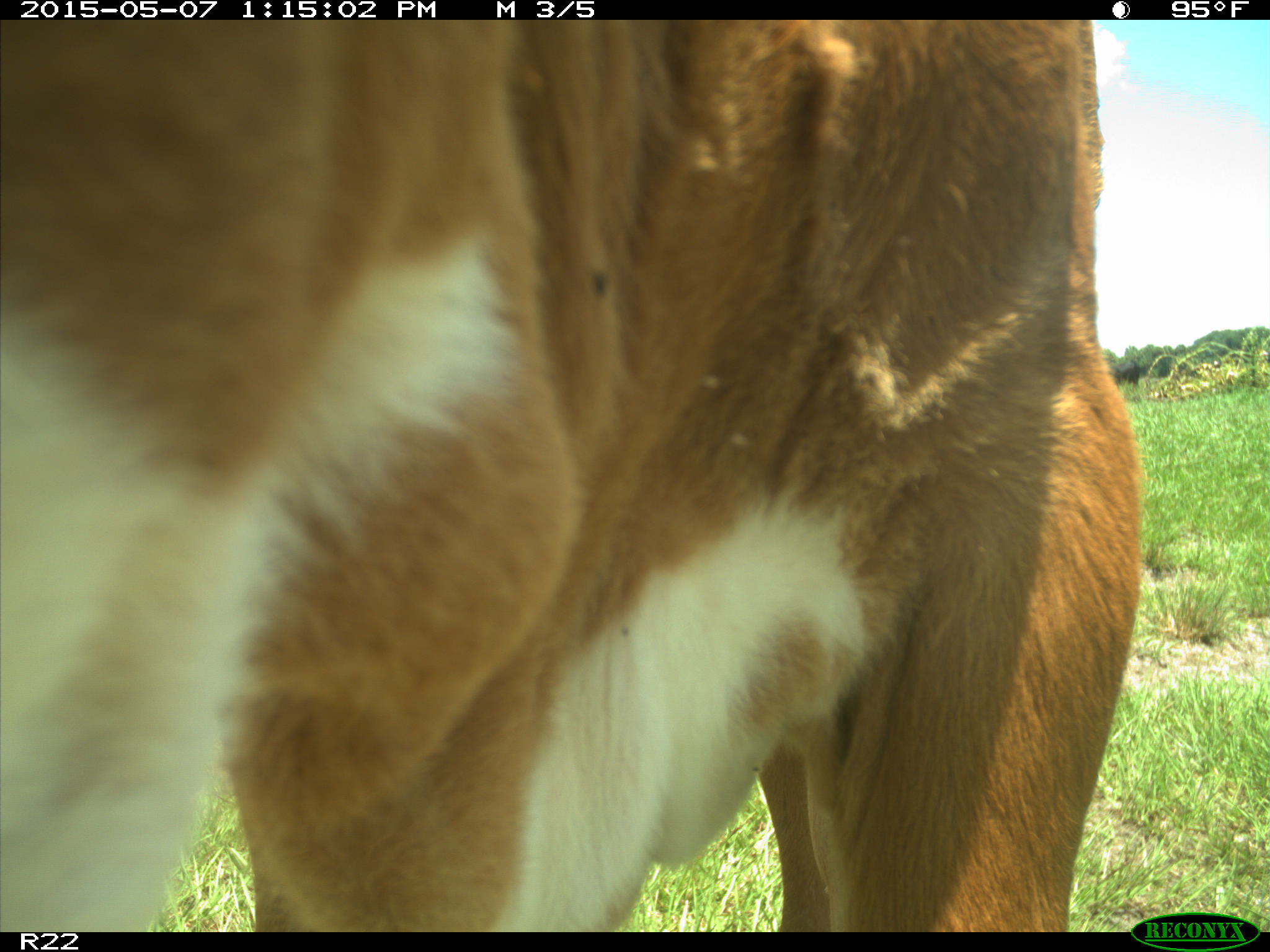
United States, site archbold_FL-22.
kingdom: Animalia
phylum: Chordata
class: Mammalia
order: Artiodactyla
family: Bovidae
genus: Bos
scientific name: Bos taurus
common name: domestic cow